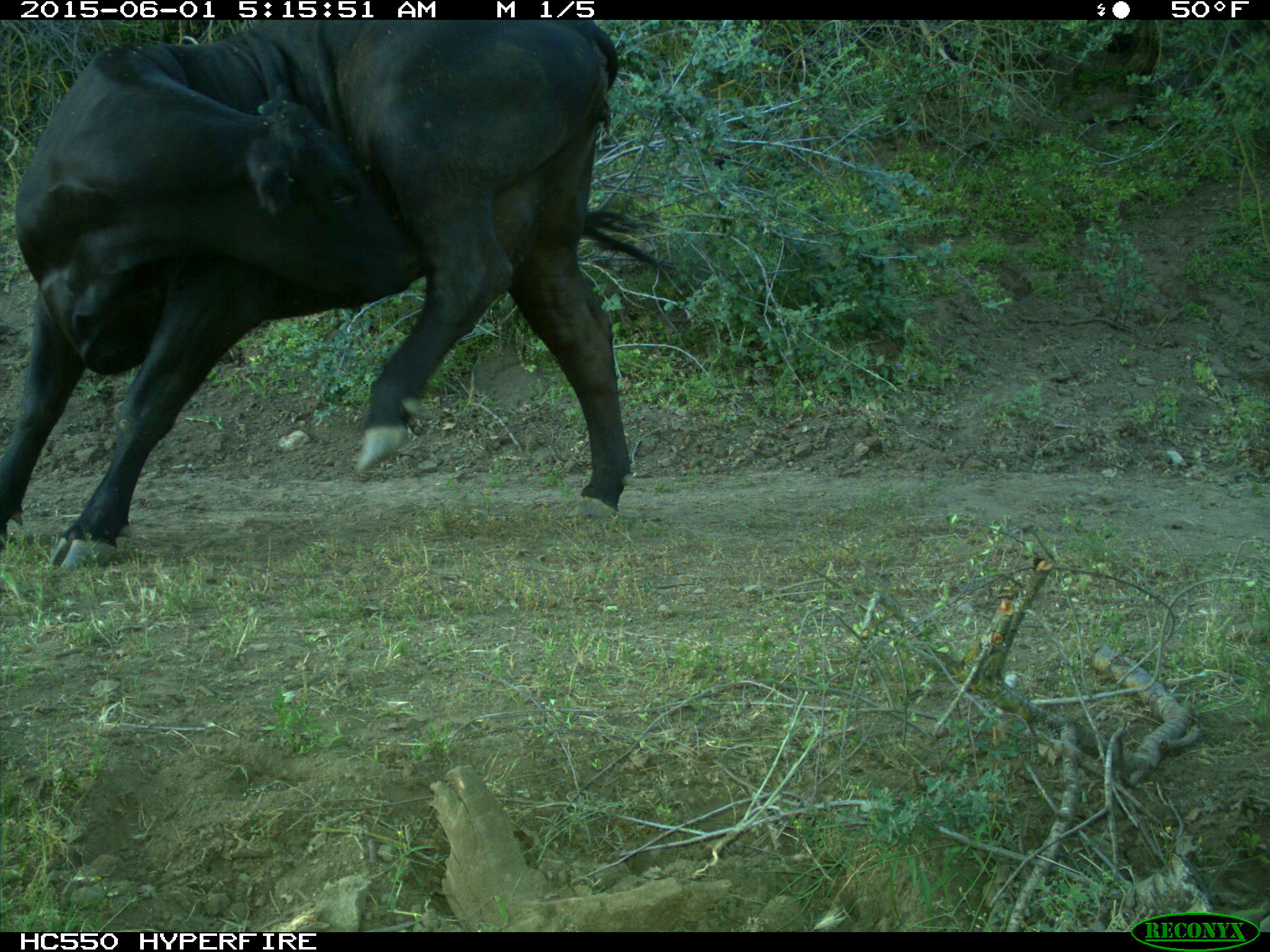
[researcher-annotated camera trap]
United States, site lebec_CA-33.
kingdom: Animalia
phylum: Chordata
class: Mammalia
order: Artiodactyla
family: Bovidae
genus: Bos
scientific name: Bos taurus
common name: domestic cow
Bos taurus (domestic cow).